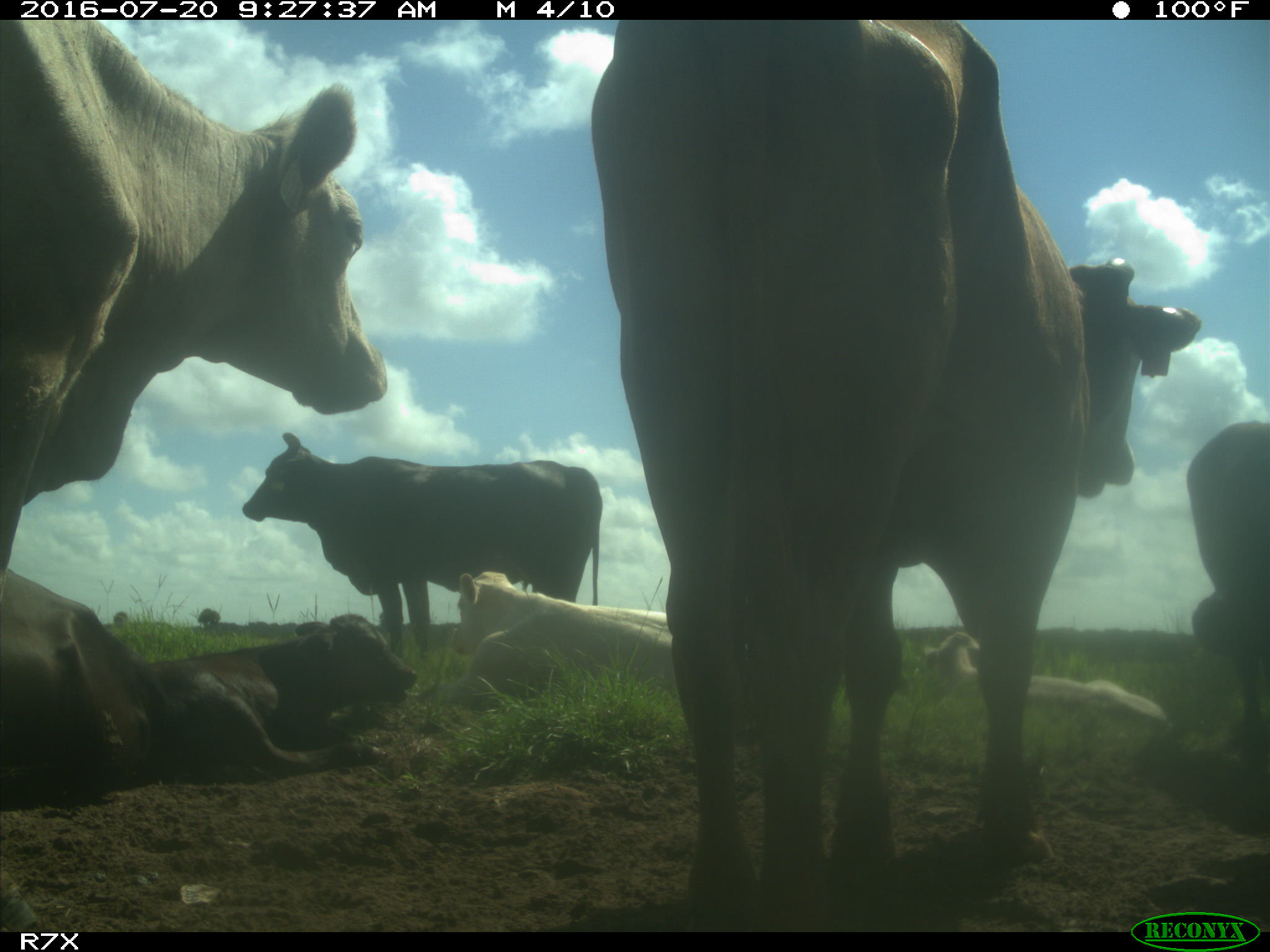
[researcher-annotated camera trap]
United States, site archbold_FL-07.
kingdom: Animalia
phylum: Chordata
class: Mammalia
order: Artiodactyla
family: Bovidae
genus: Bos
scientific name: Bos taurus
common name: domestic cow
Bos taurus (domestic cow).